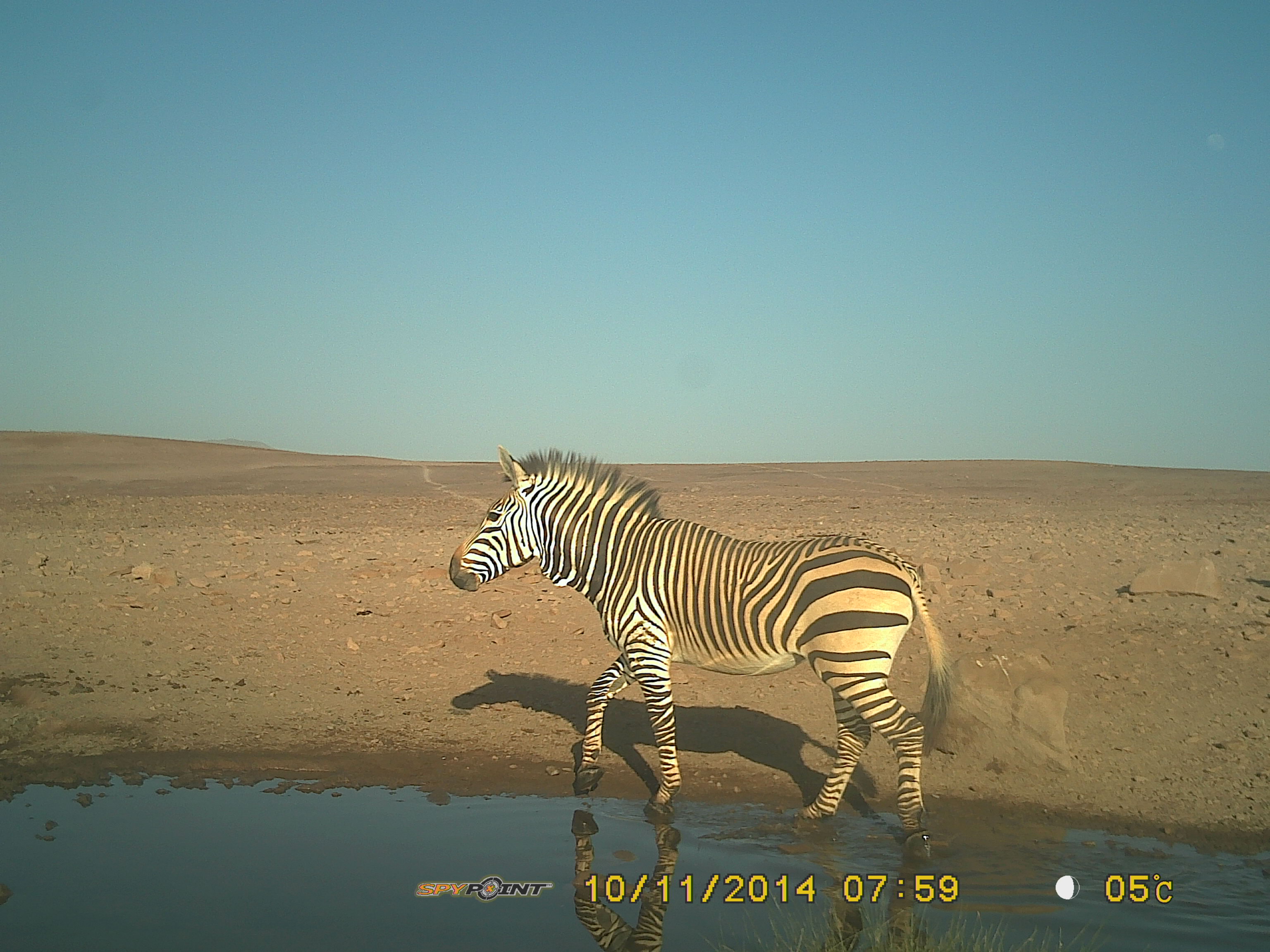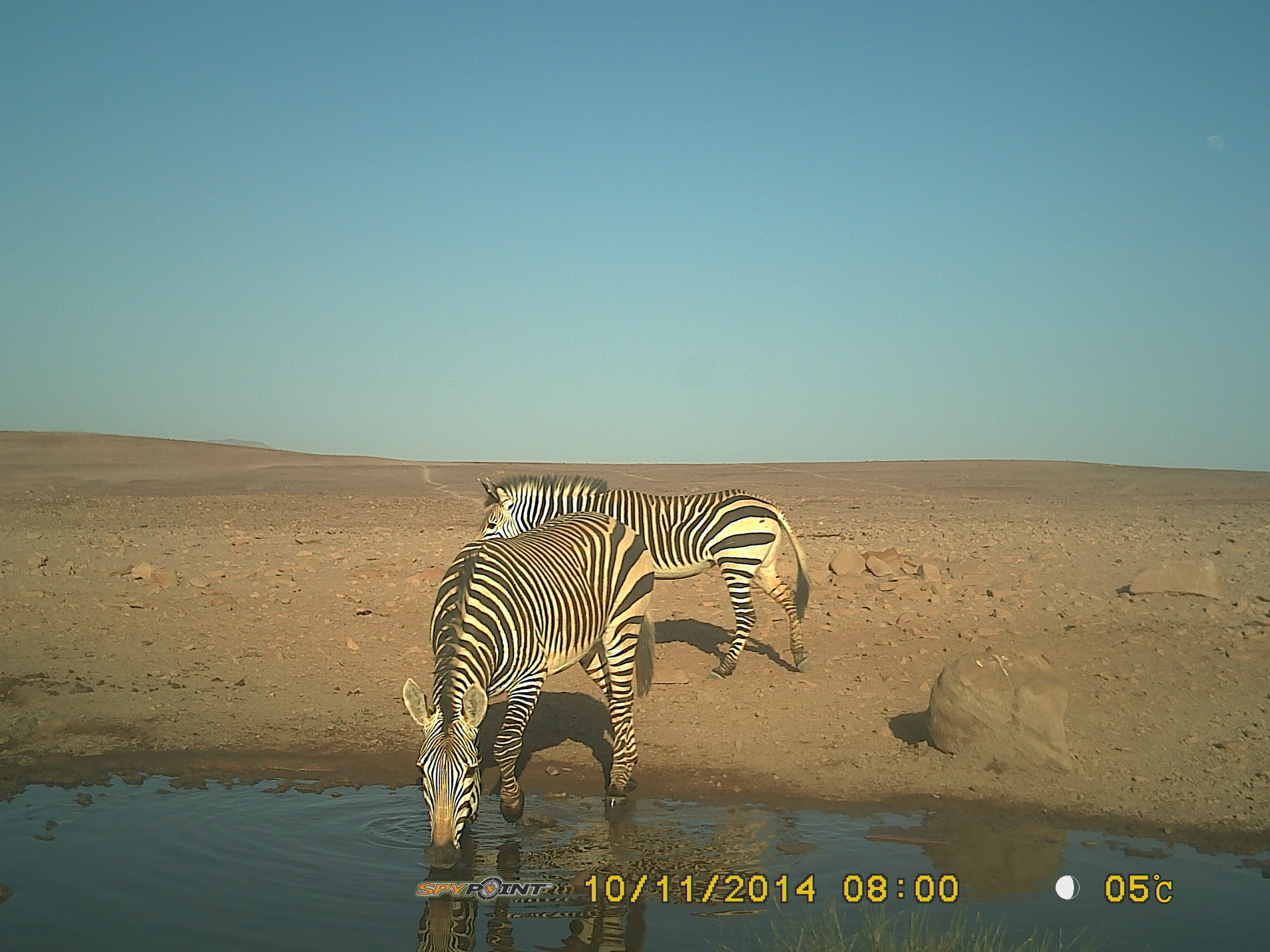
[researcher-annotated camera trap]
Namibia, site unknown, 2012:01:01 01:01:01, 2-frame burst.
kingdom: Animalia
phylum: Chordata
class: Mammalia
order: Perissodactyla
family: Equidae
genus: Equus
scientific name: Equus zebra hartmannae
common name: hartmann's mountain zebra